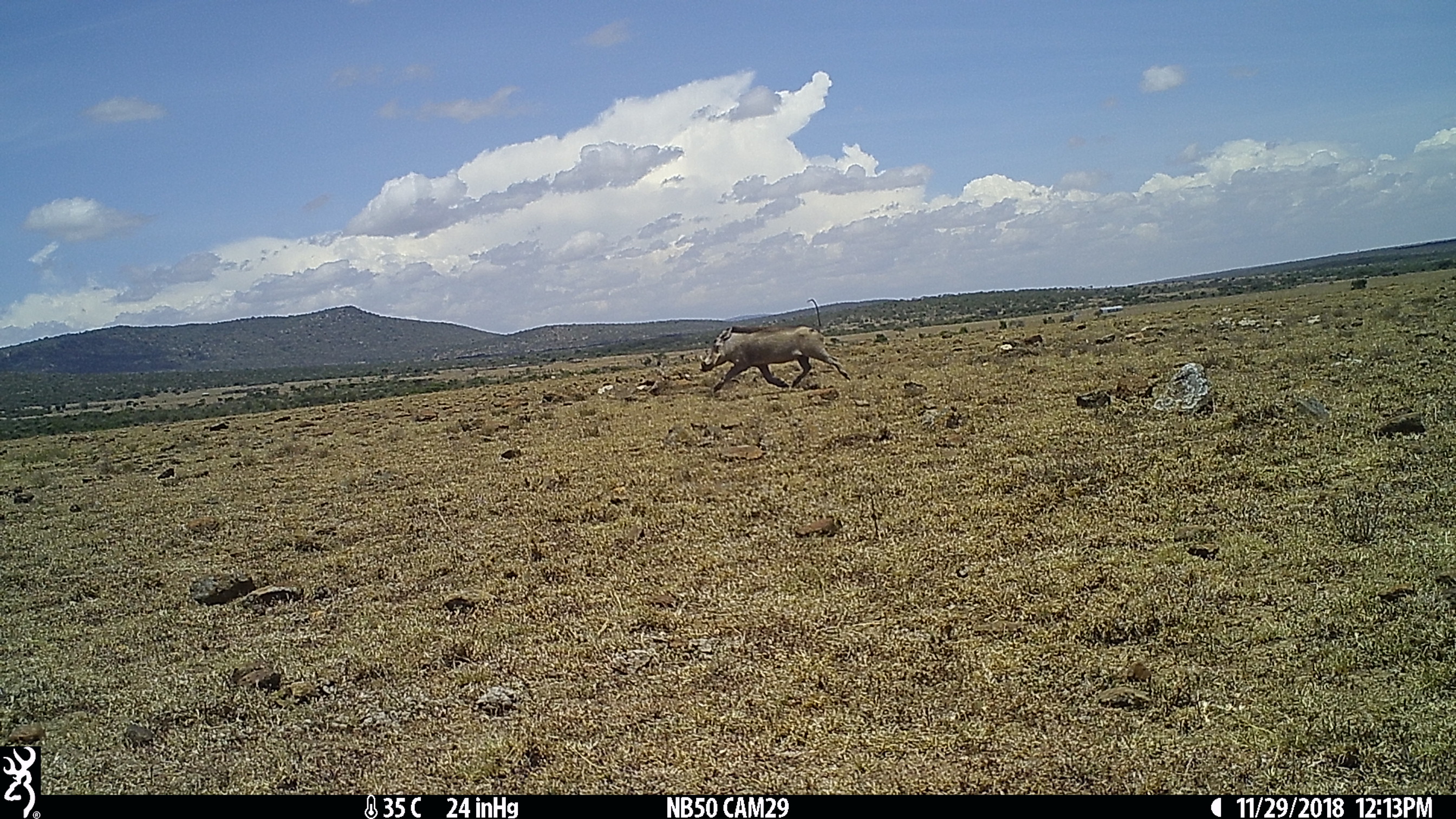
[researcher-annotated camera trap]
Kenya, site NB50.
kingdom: Animalia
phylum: Chordata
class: Mammalia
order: Artiodactyla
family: Suidae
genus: Phacochoerus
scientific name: Phacochoerus africanus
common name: common warthog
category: warthog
Warthog (common warthog) (Phacochoerus africanus).